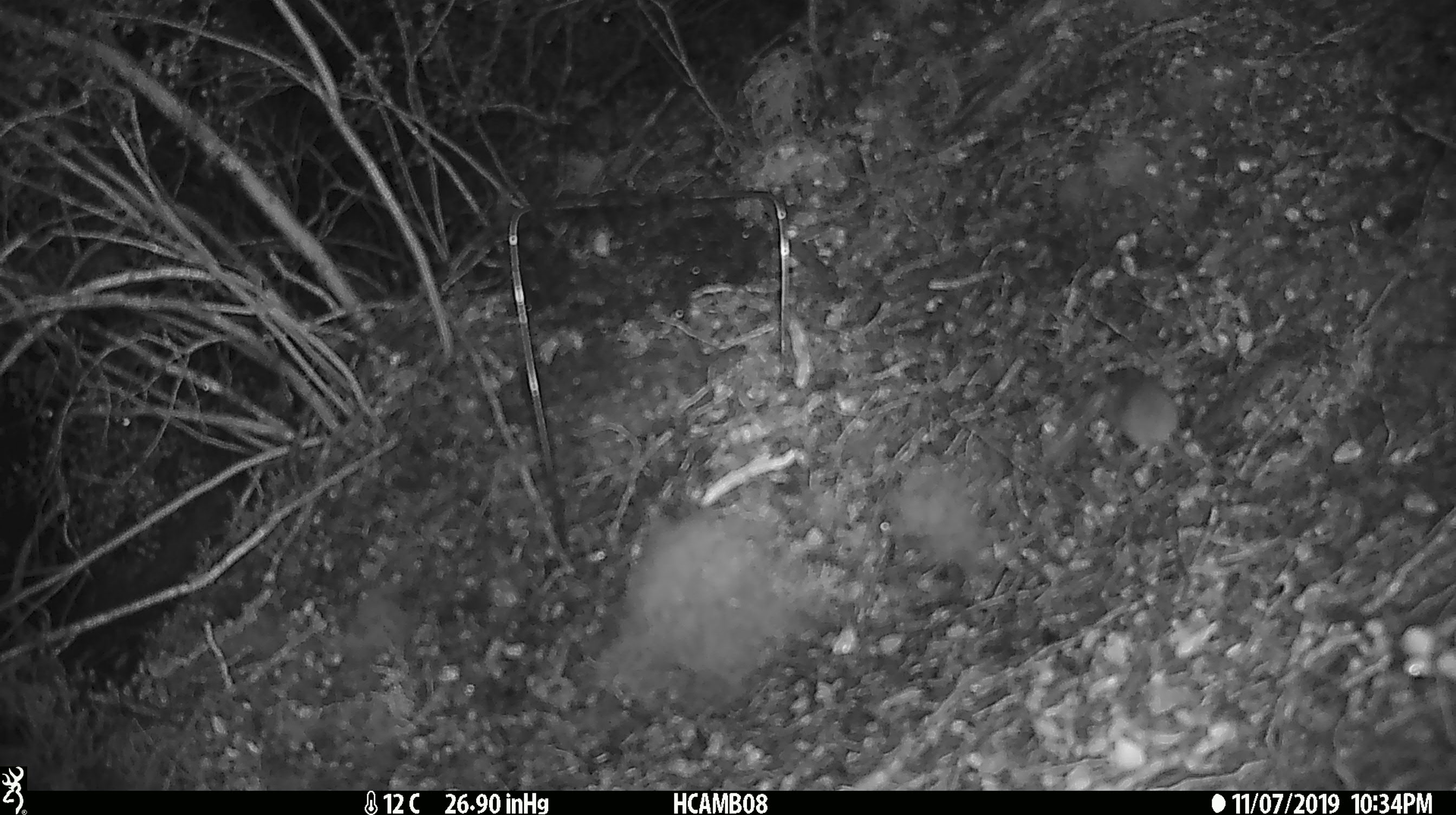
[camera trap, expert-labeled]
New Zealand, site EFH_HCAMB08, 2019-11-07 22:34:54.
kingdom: Animalia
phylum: Chordata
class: Mammalia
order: Rodentia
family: Muridae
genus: Mus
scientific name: Mus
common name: mouse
Mouse (Mus).